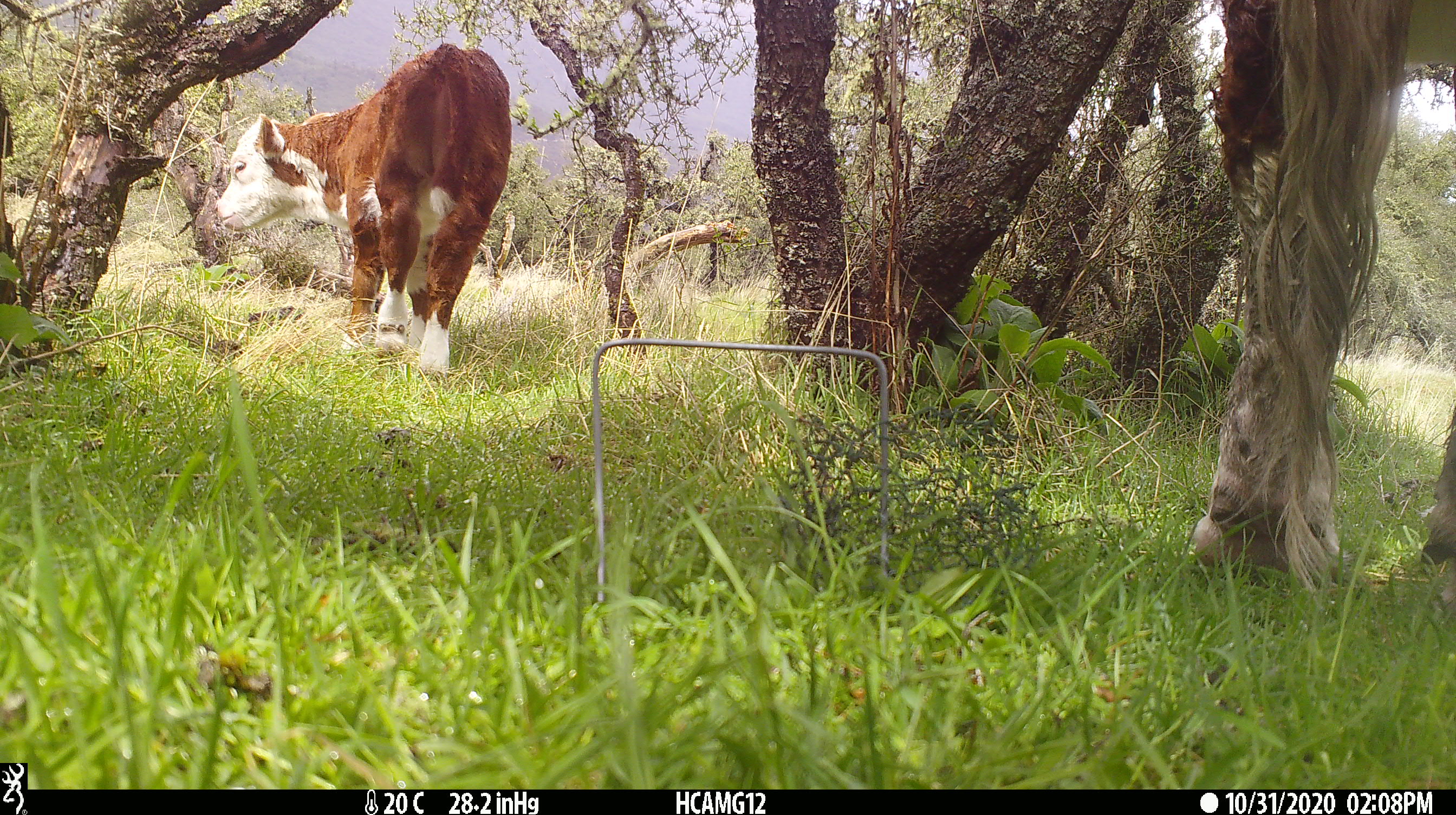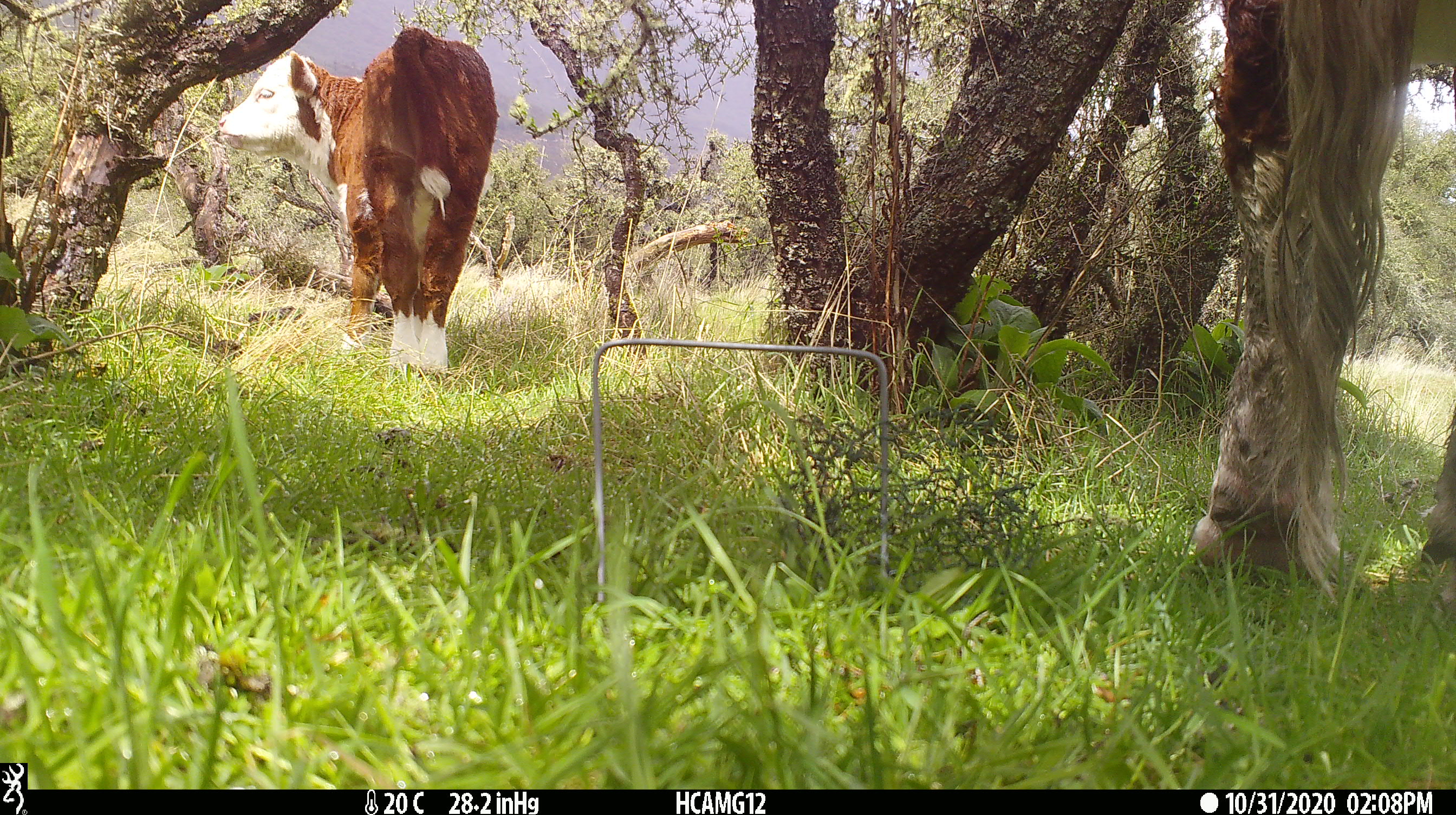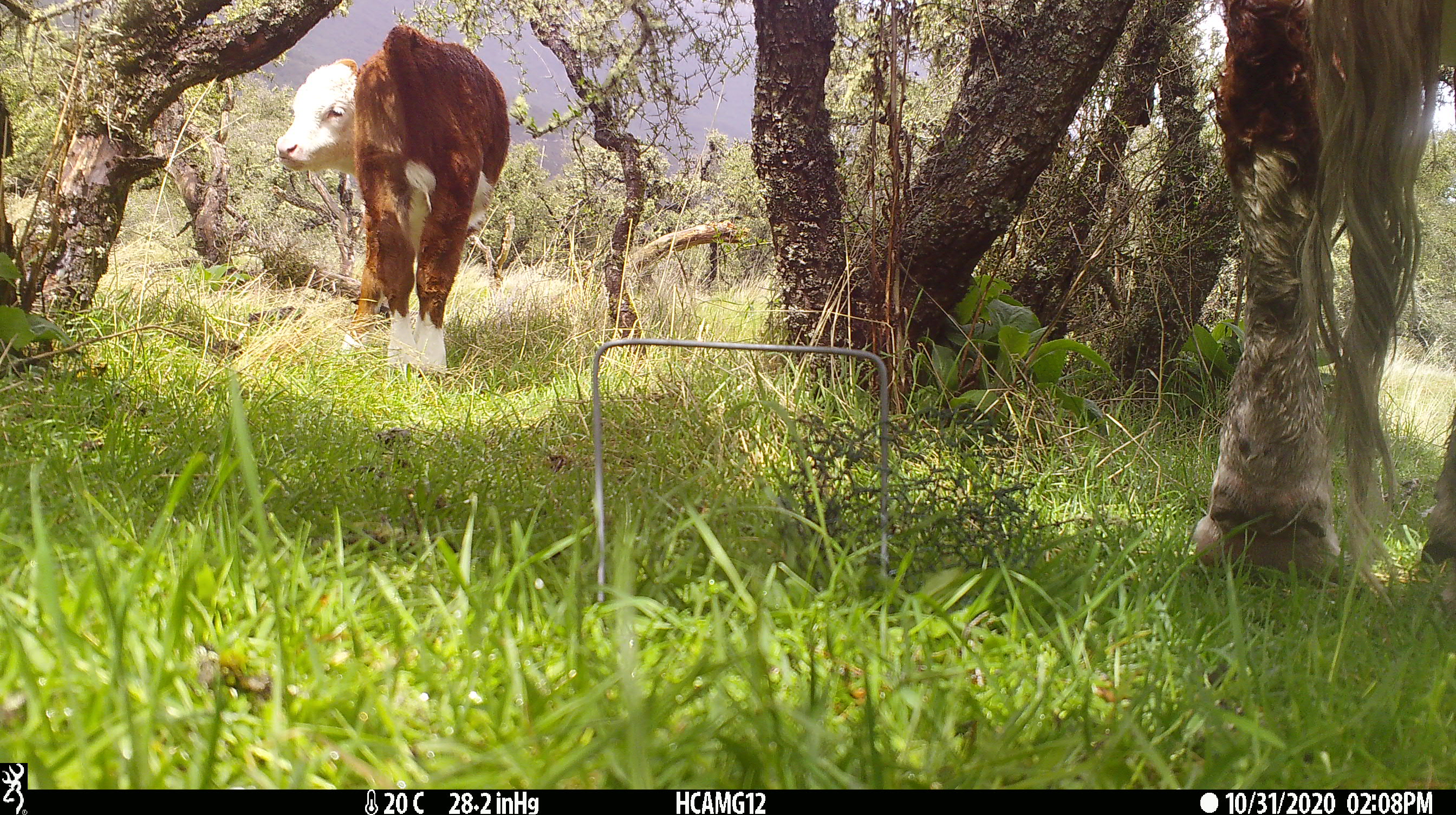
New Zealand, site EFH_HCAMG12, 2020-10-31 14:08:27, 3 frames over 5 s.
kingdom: Animalia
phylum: Chordata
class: Mammalia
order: Artiodactyla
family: Bovidae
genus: Bos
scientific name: Bos taurus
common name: domestic cow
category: cow